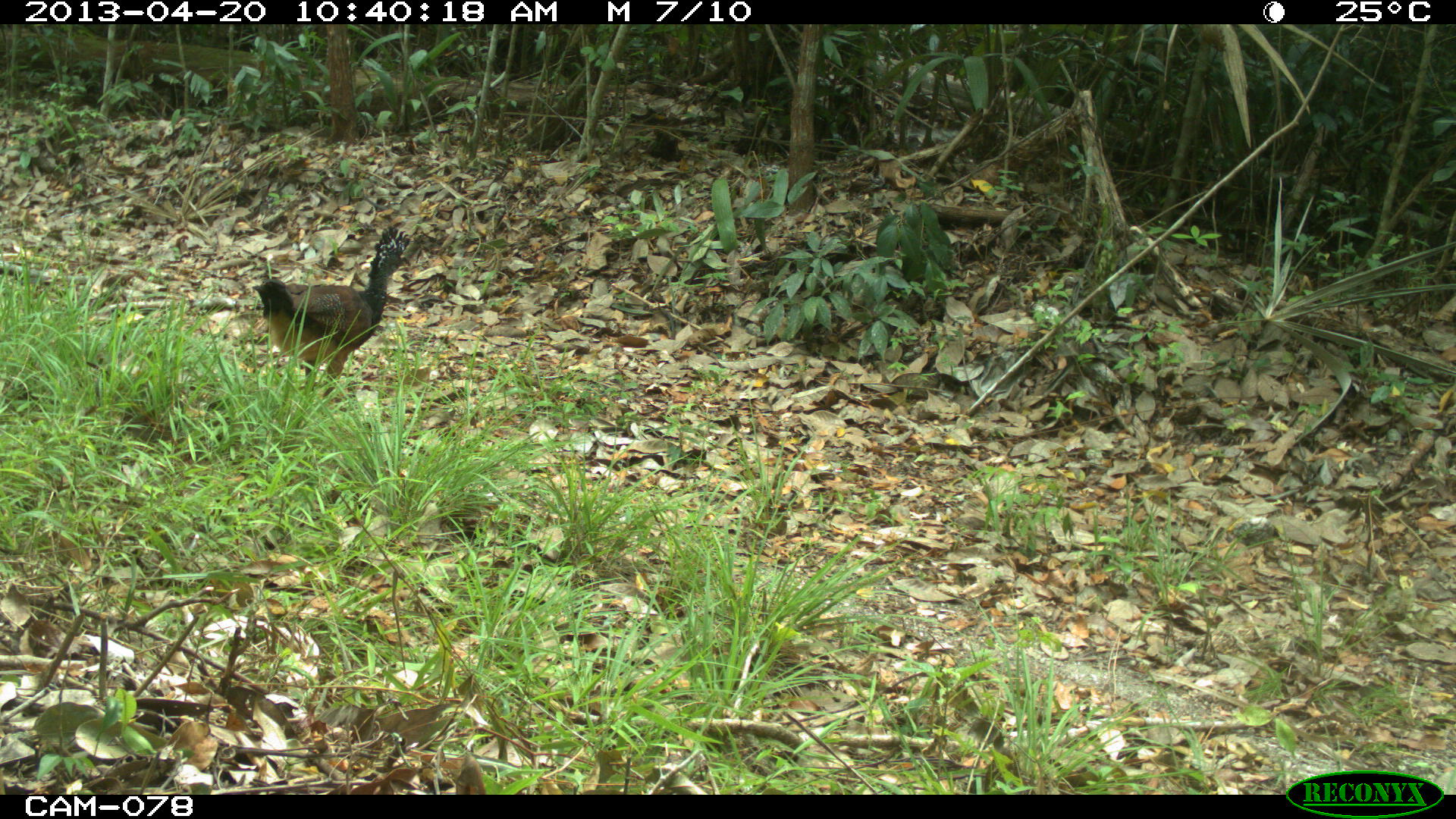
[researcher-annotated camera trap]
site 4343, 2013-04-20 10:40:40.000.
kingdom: Animalia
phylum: Chordata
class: Aves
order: Galliformes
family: Cracidae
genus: Crax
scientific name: Crax rubra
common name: great curassow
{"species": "Crax rubra (great curassow)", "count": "2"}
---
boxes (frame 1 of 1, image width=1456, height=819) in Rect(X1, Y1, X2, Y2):
crax rubra: Rect(251, 220, 411, 401)